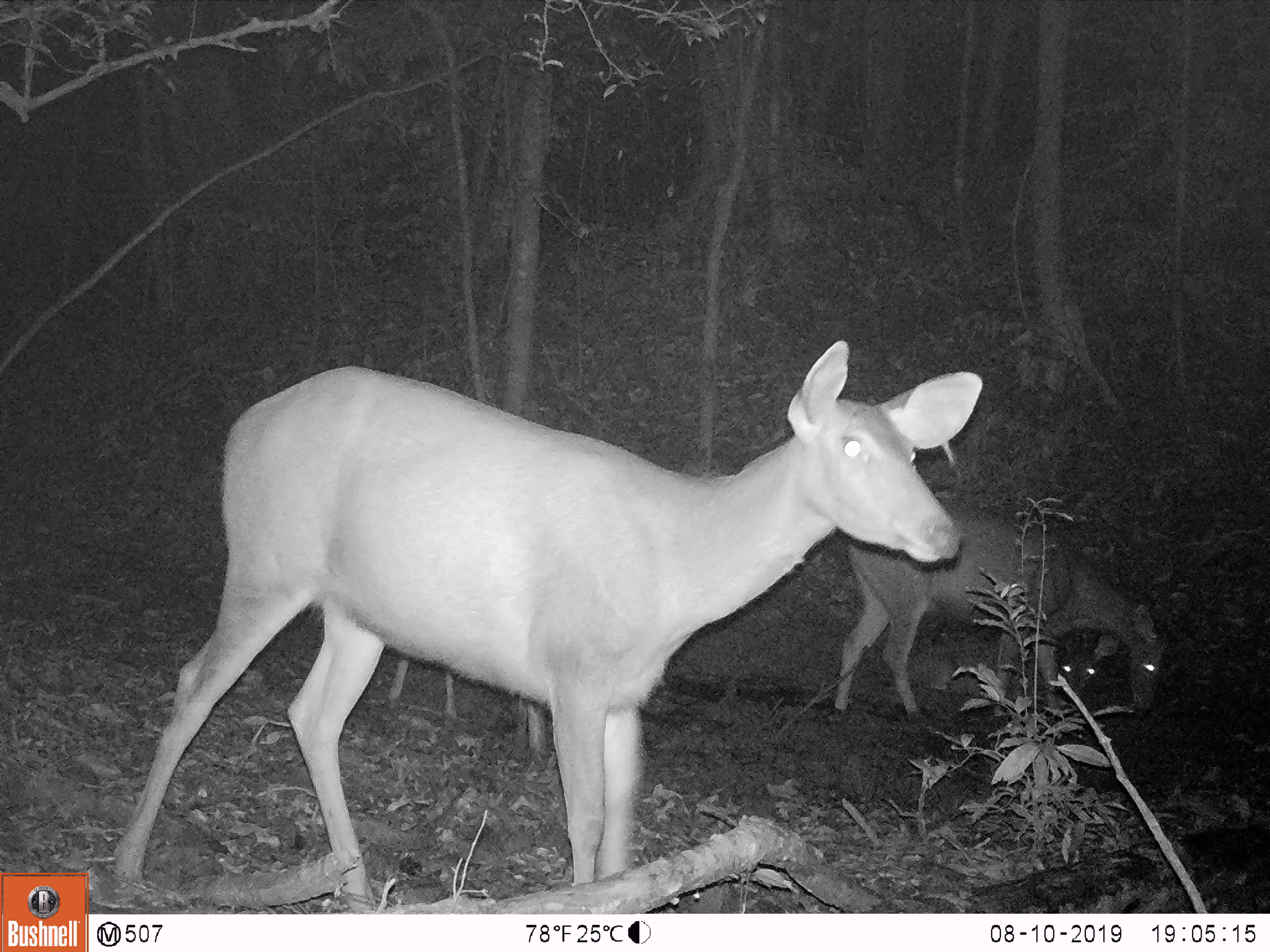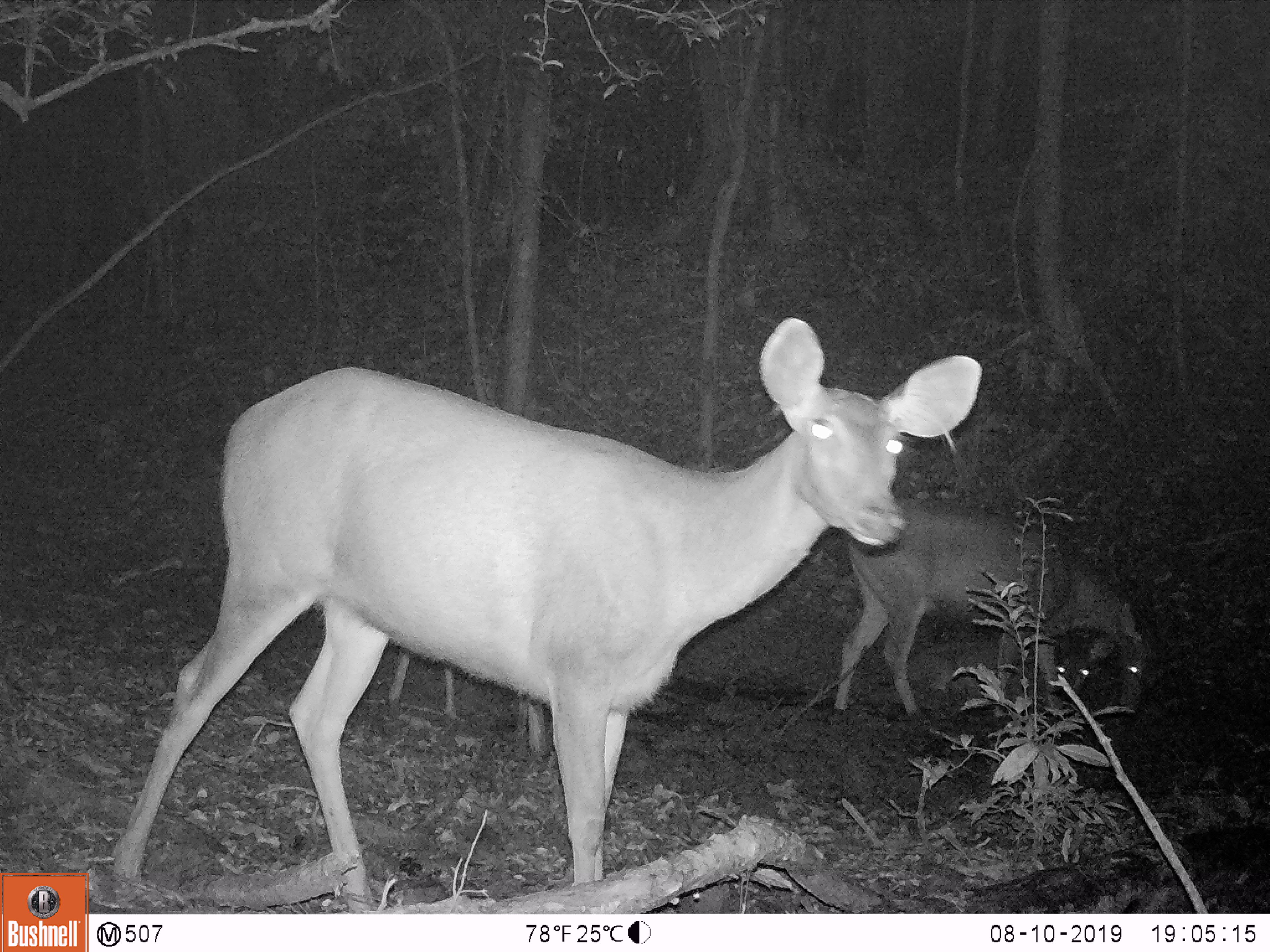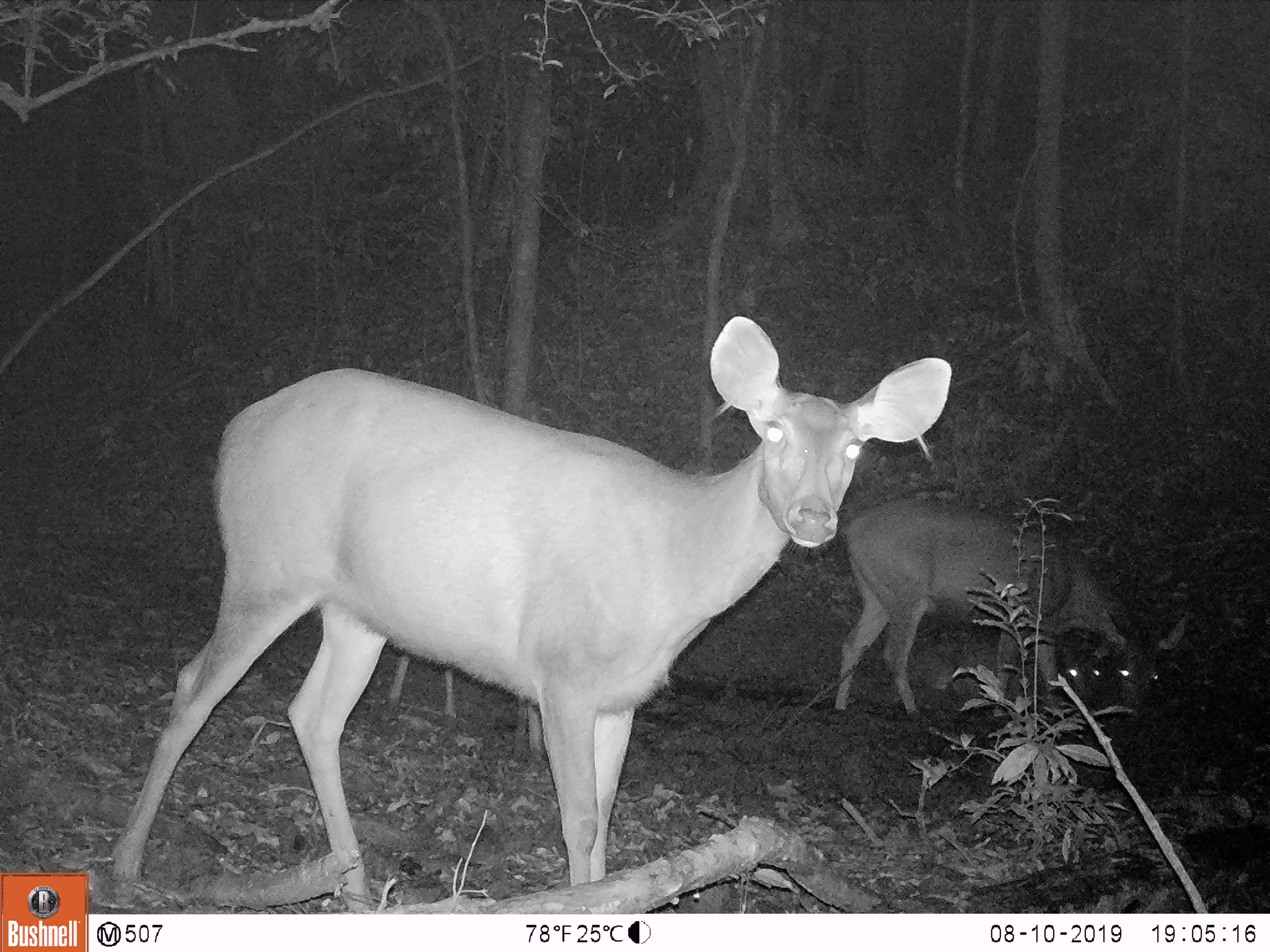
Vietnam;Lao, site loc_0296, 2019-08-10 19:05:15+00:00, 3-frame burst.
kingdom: Animalia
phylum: Chordata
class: Mammalia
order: Artiodactyla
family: Cervidae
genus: Rusa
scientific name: Rusa unicolor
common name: sambar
Sambar (Rusa unicolor). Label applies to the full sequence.